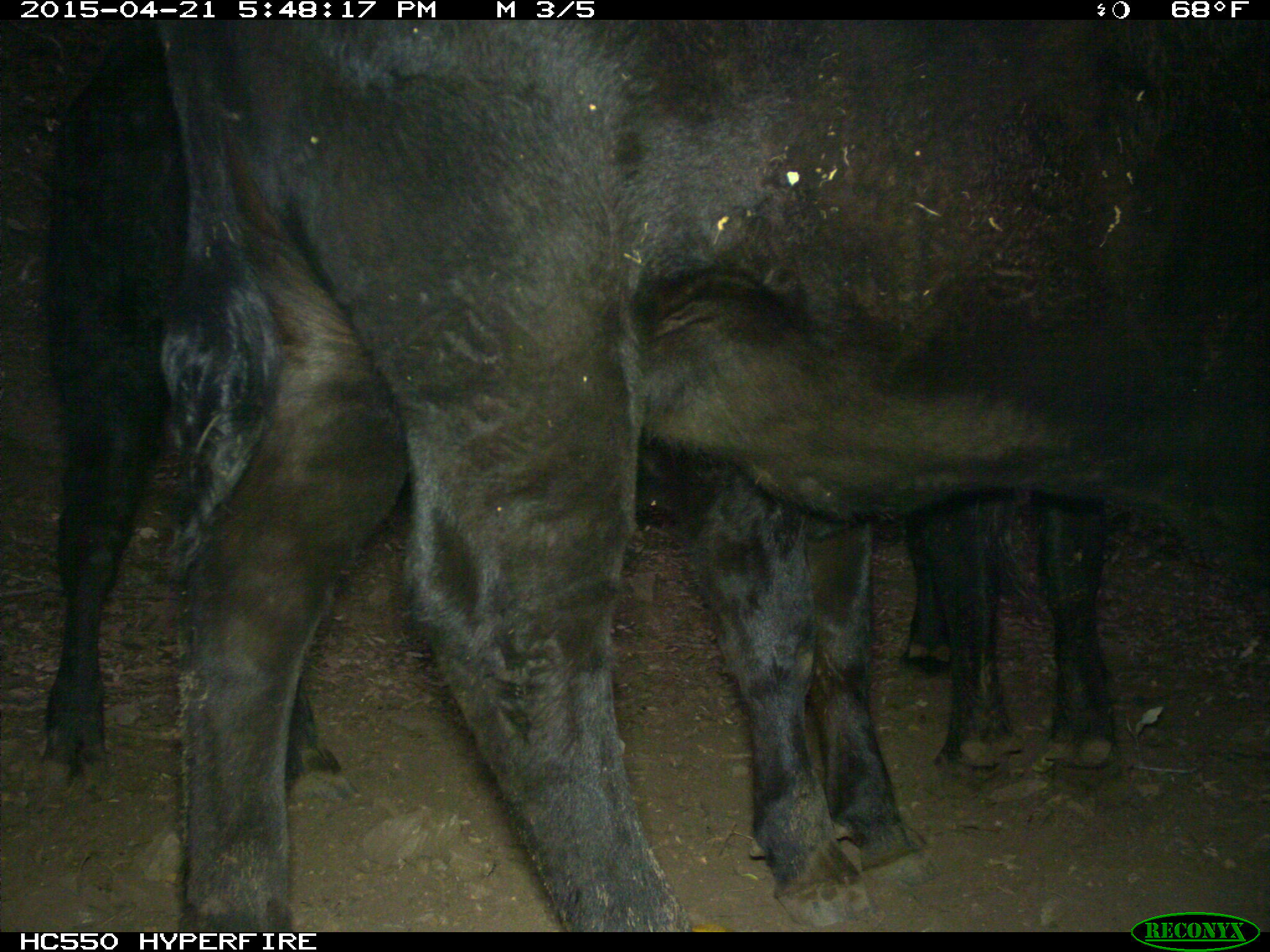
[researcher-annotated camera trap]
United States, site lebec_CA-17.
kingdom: Animalia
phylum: Chordata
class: Mammalia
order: Artiodactyla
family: Bovidae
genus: Bos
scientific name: Bos taurus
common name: domestic cow